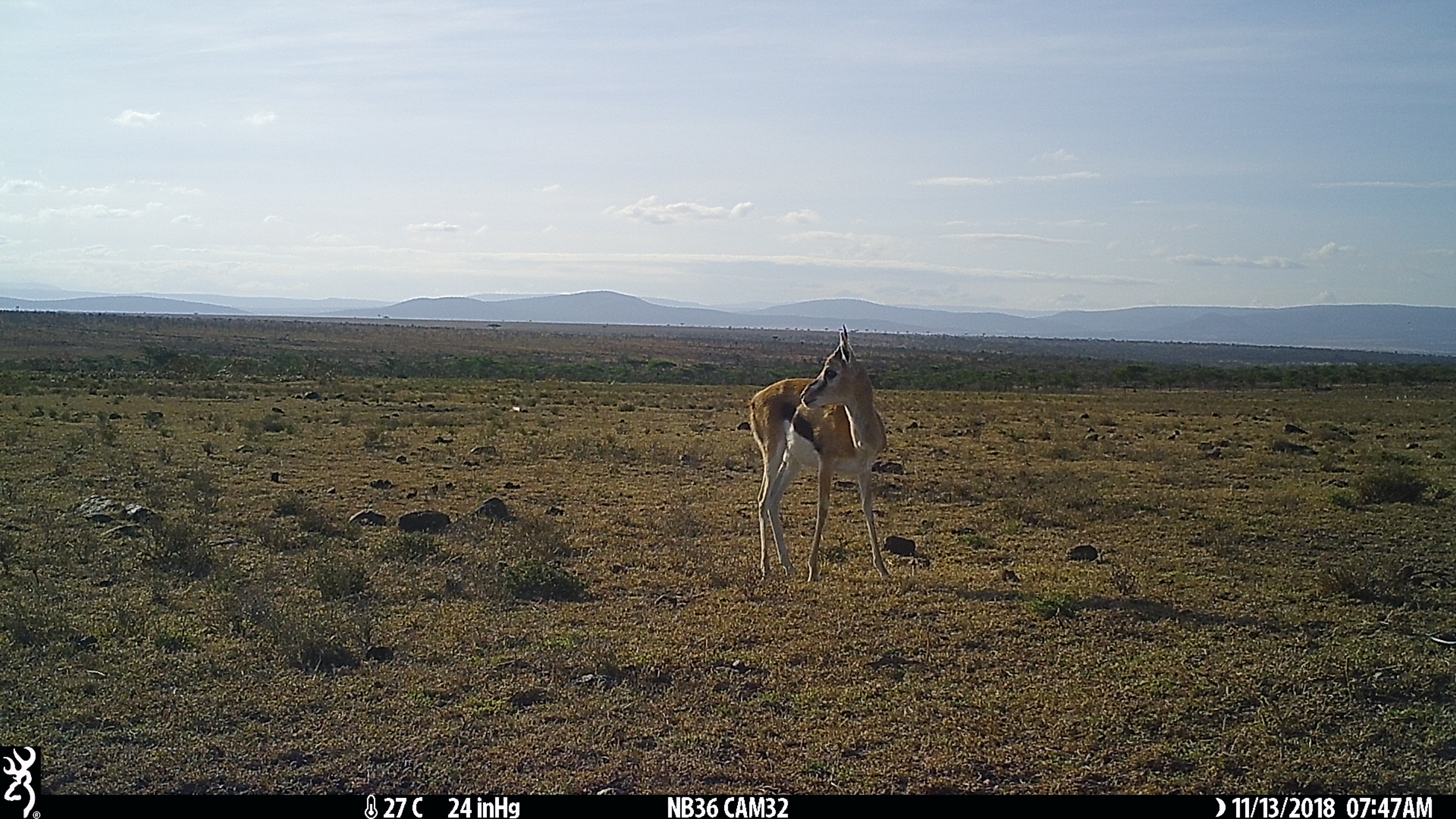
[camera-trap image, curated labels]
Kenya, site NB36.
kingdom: Animalia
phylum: Chordata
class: Mammalia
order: Artiodactyla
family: Bovidae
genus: Eudorcas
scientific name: Eudorcas thomsonii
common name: thomon's gazelle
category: gazelle thomsons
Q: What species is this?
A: Gazelle thomsons (thomon's gazelle) (Eudorcas thomsonii).